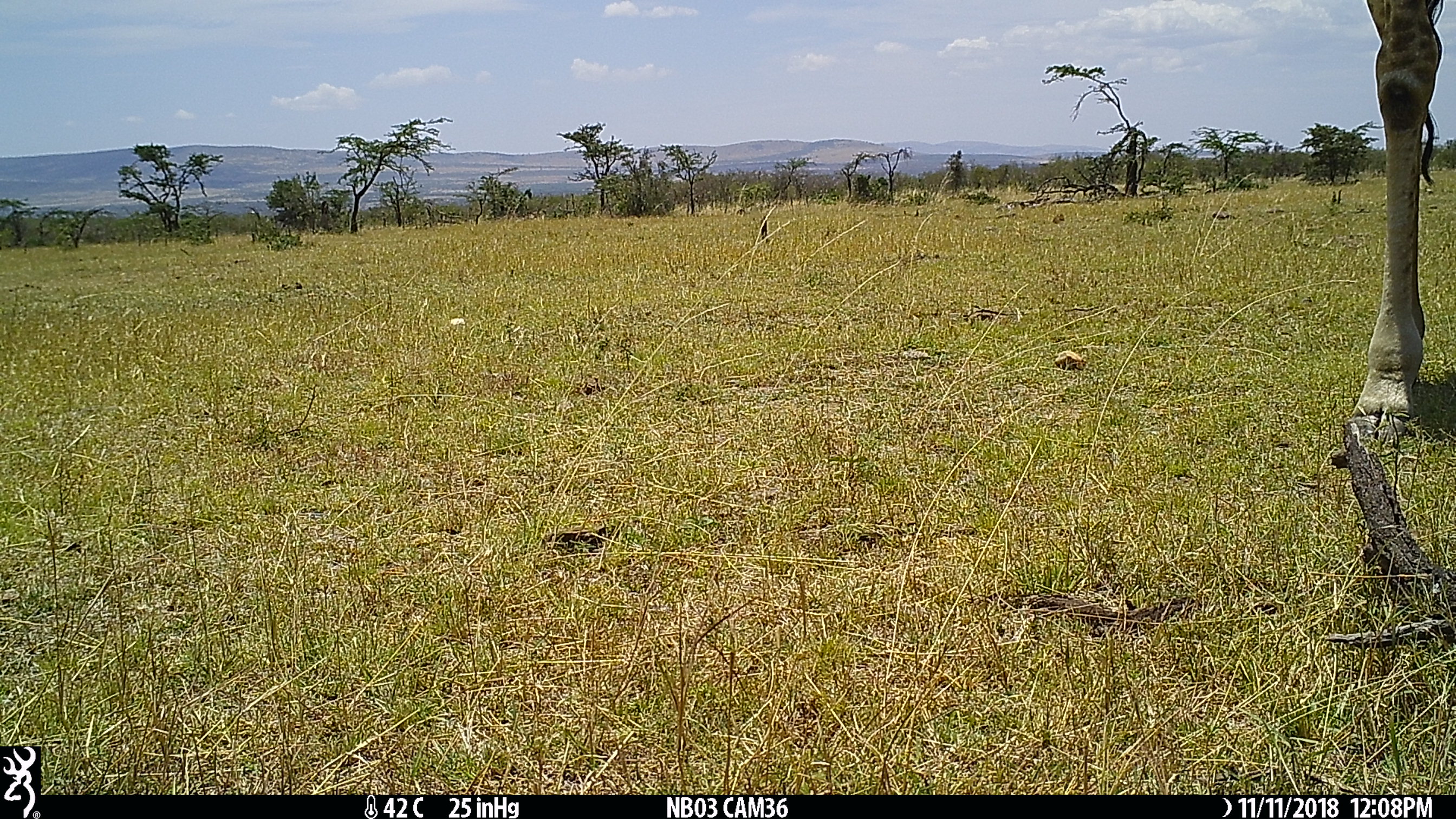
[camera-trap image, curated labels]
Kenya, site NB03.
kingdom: Animalia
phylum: Chordata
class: Mammalia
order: Artiodactyla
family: Giraffidae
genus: Giraffa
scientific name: Giraffa camelopardalis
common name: northern giraffe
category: giraffe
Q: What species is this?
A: Giraffe (northern giraffe) (Giraffa camelopardalis).